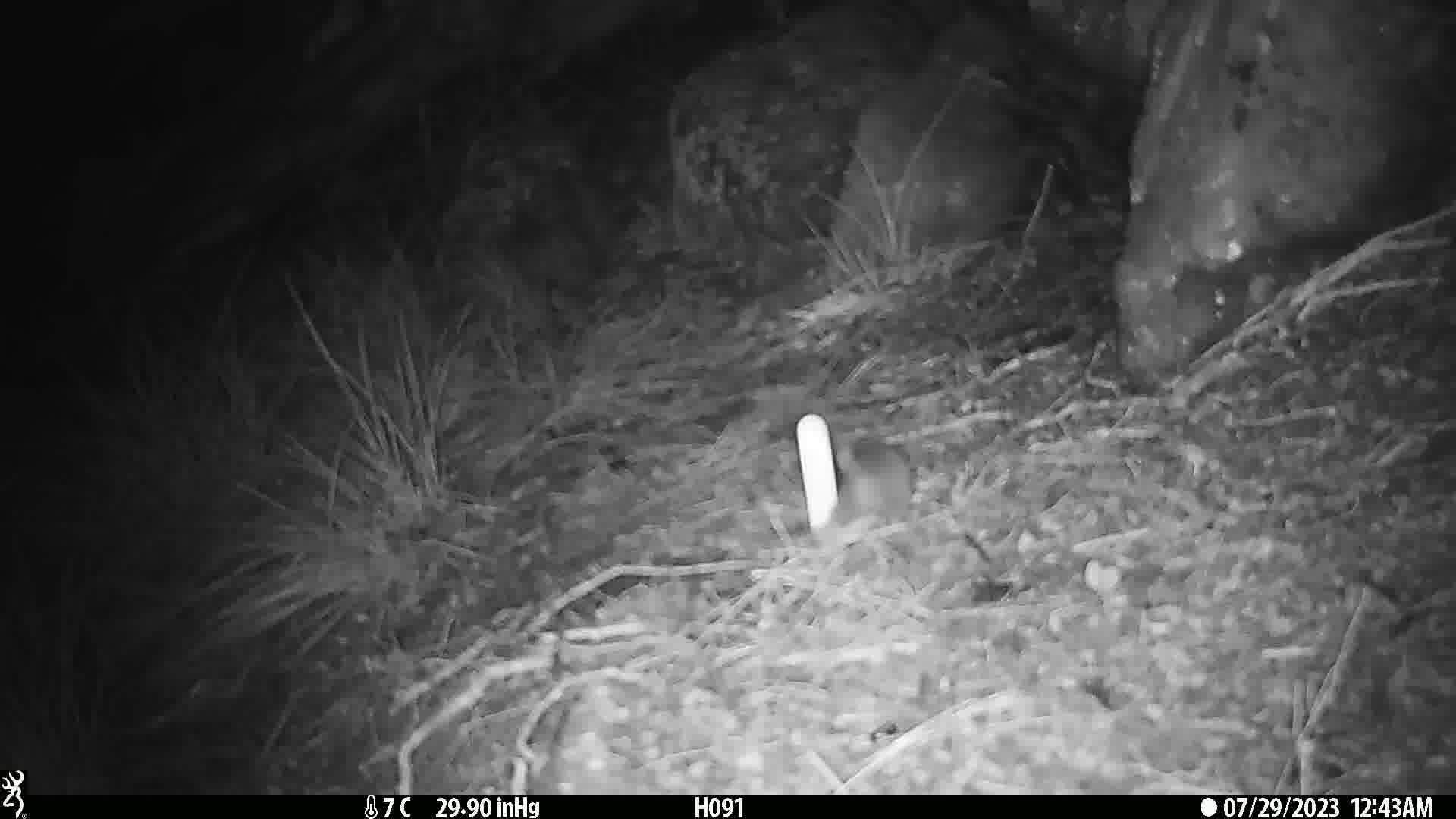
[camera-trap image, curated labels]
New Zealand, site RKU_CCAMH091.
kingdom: Animalia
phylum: Chordata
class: Mammalia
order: Rodentia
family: Muridae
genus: Rattus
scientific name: Rattus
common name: rat